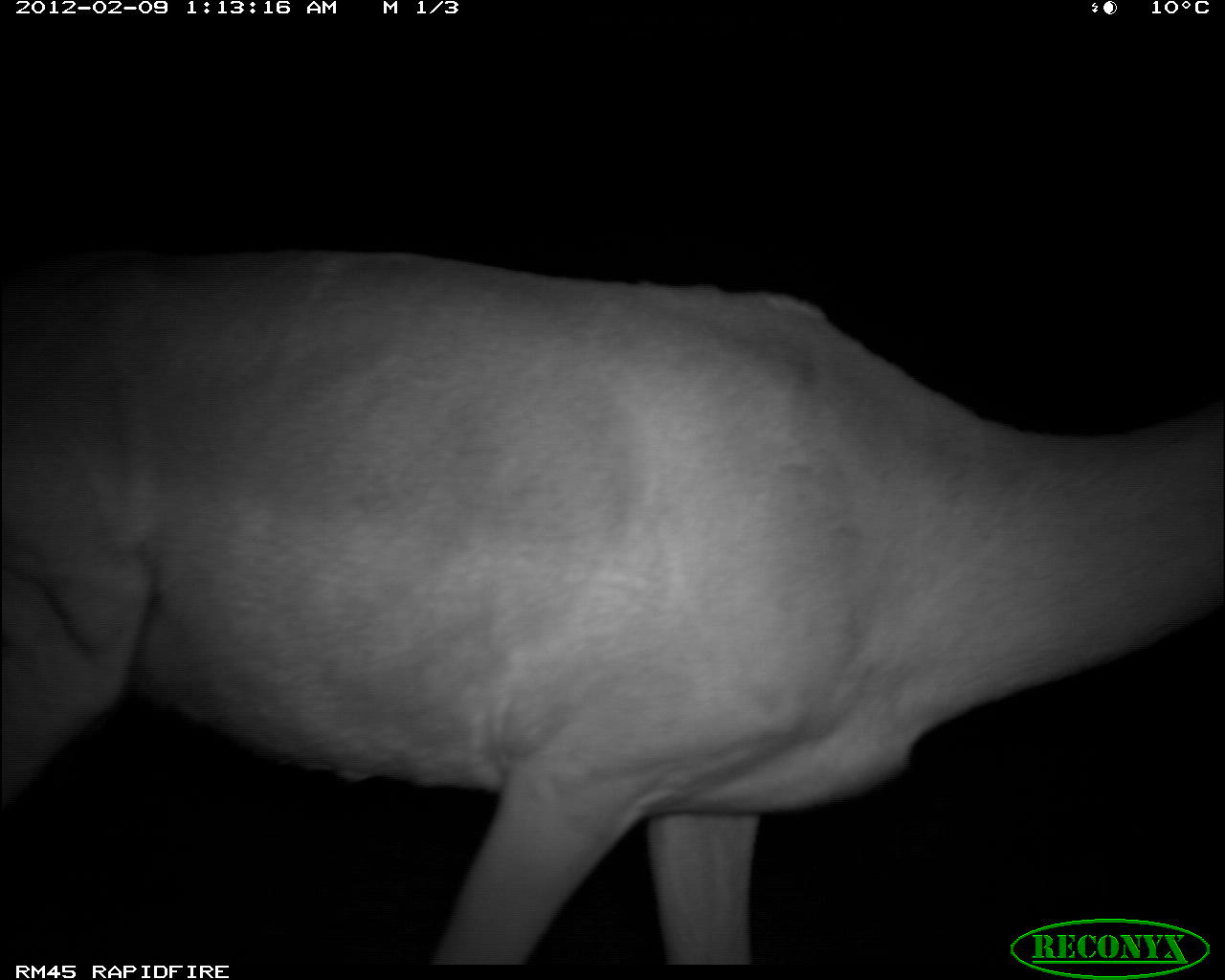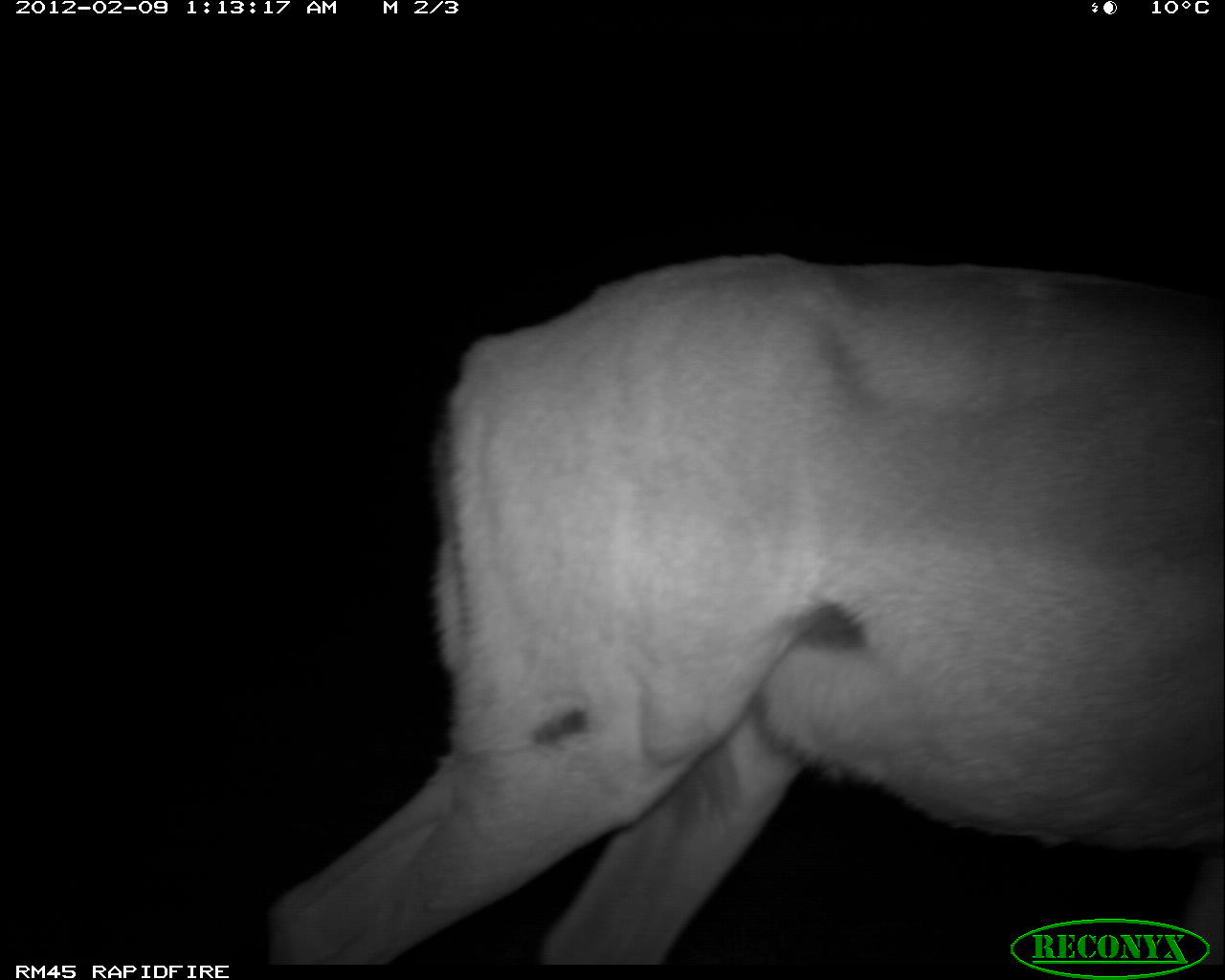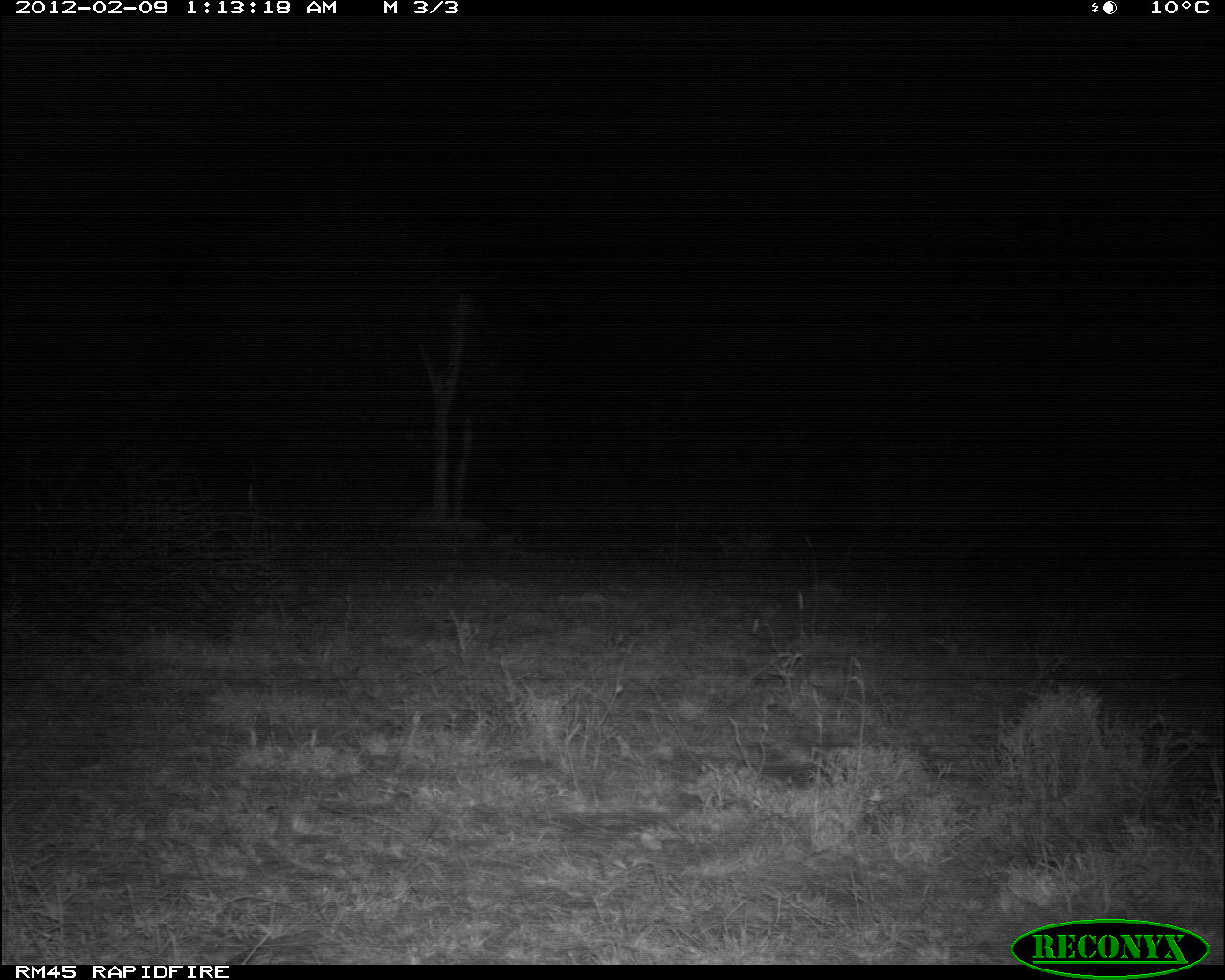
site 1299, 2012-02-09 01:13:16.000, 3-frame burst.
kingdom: Animalia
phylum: Chordata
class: Mammalia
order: Artiodactyla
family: Bovidae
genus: Aepyceros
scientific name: Aepyceros melampus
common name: impala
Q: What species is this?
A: Aepyceros melampus (impala).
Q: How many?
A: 1.